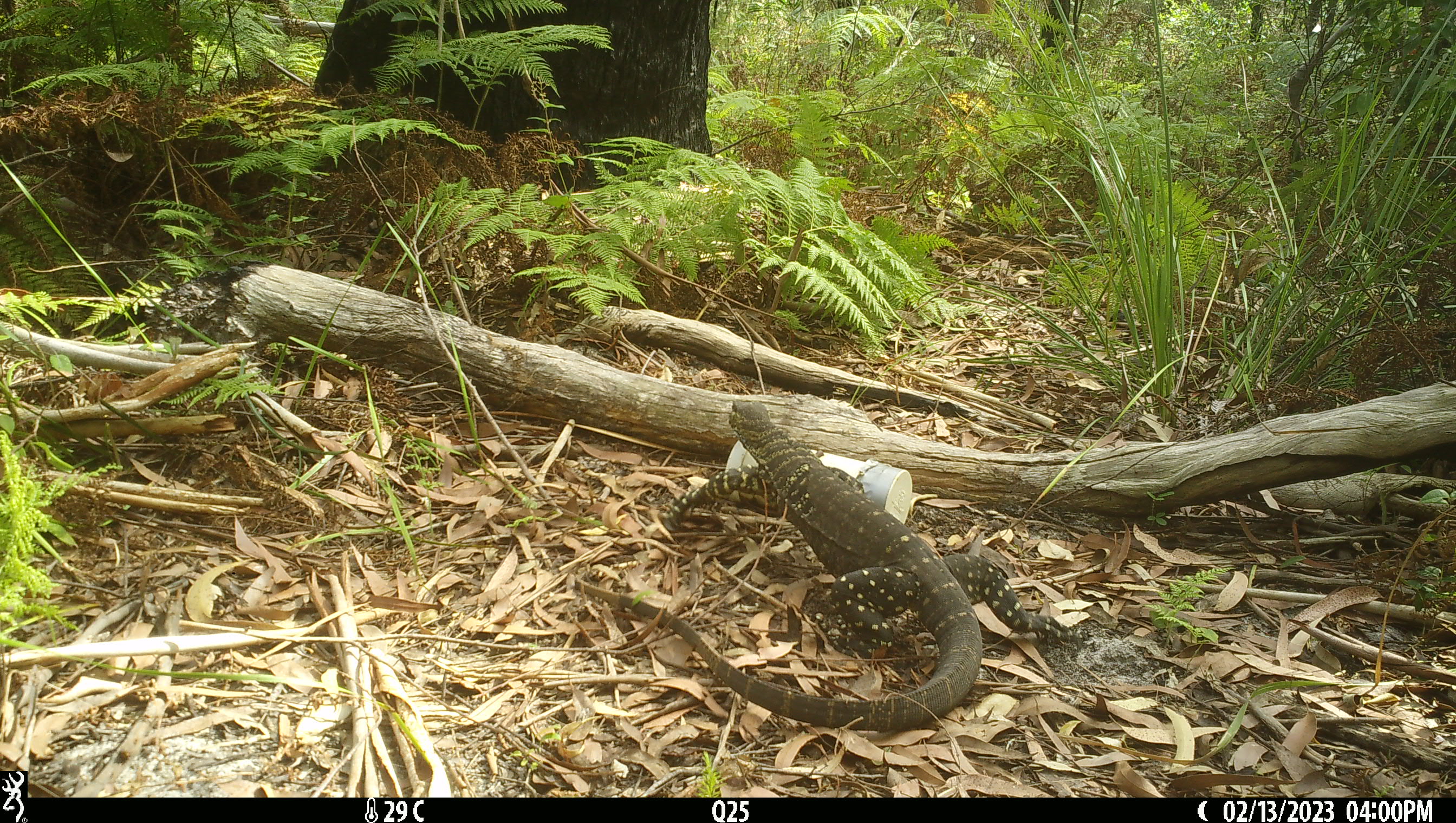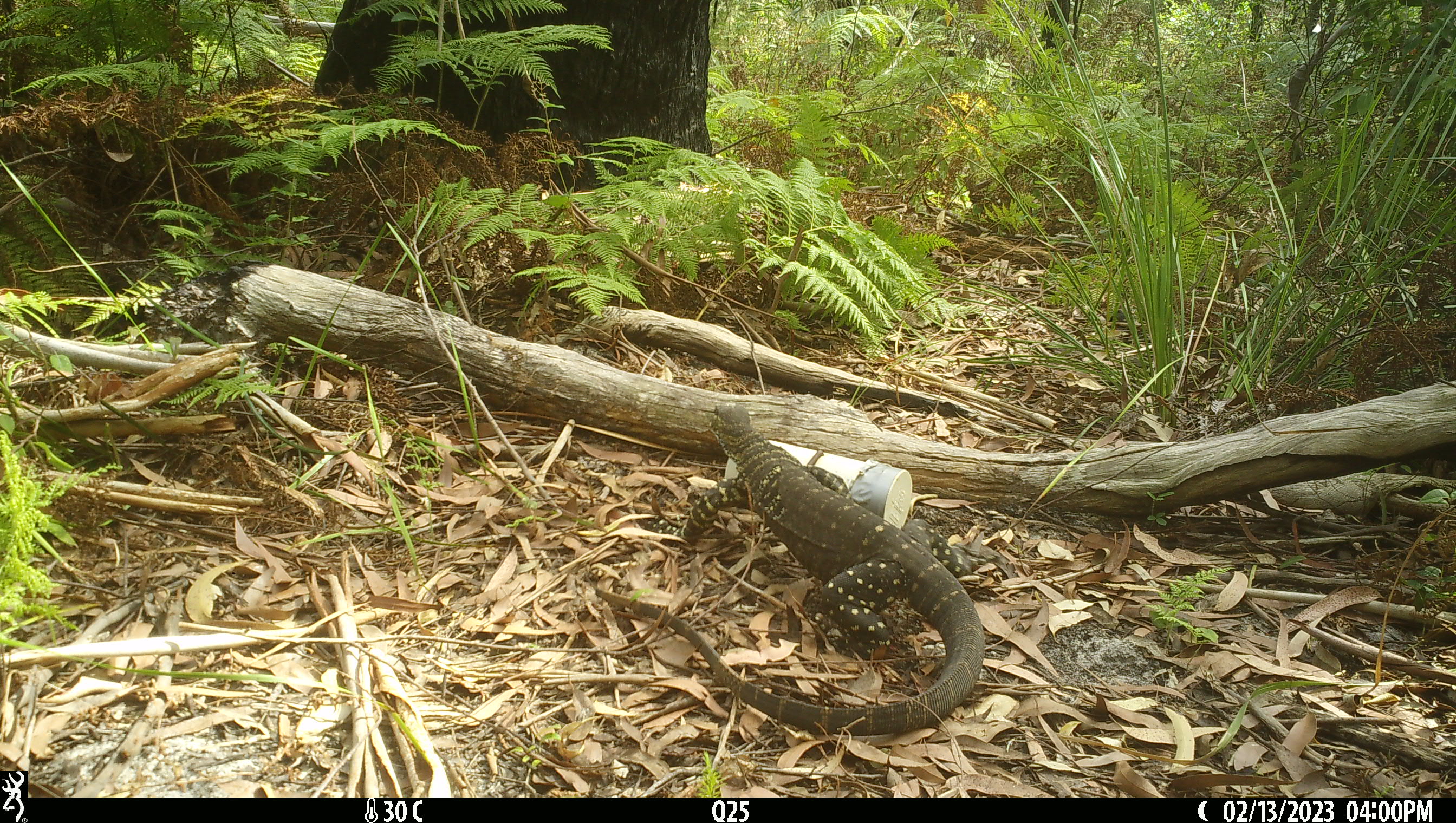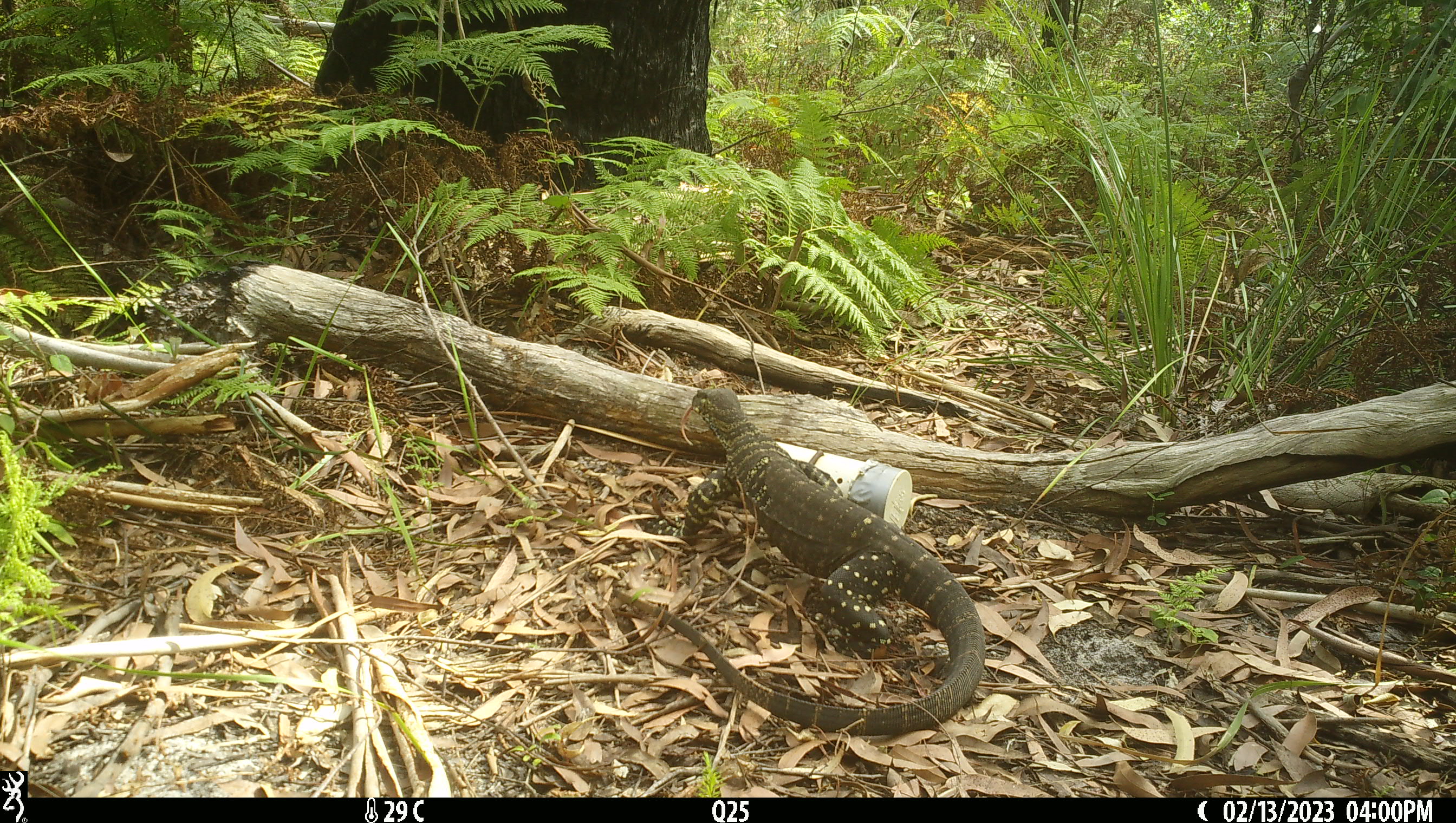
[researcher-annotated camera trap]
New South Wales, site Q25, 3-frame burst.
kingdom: Animalia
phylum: Chordata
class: Reptilia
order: Squamata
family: Varanidae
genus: Varanus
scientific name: Varanus varius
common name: lace monitor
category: goanna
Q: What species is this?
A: Goanna (lace monitor) (Varanus varius).